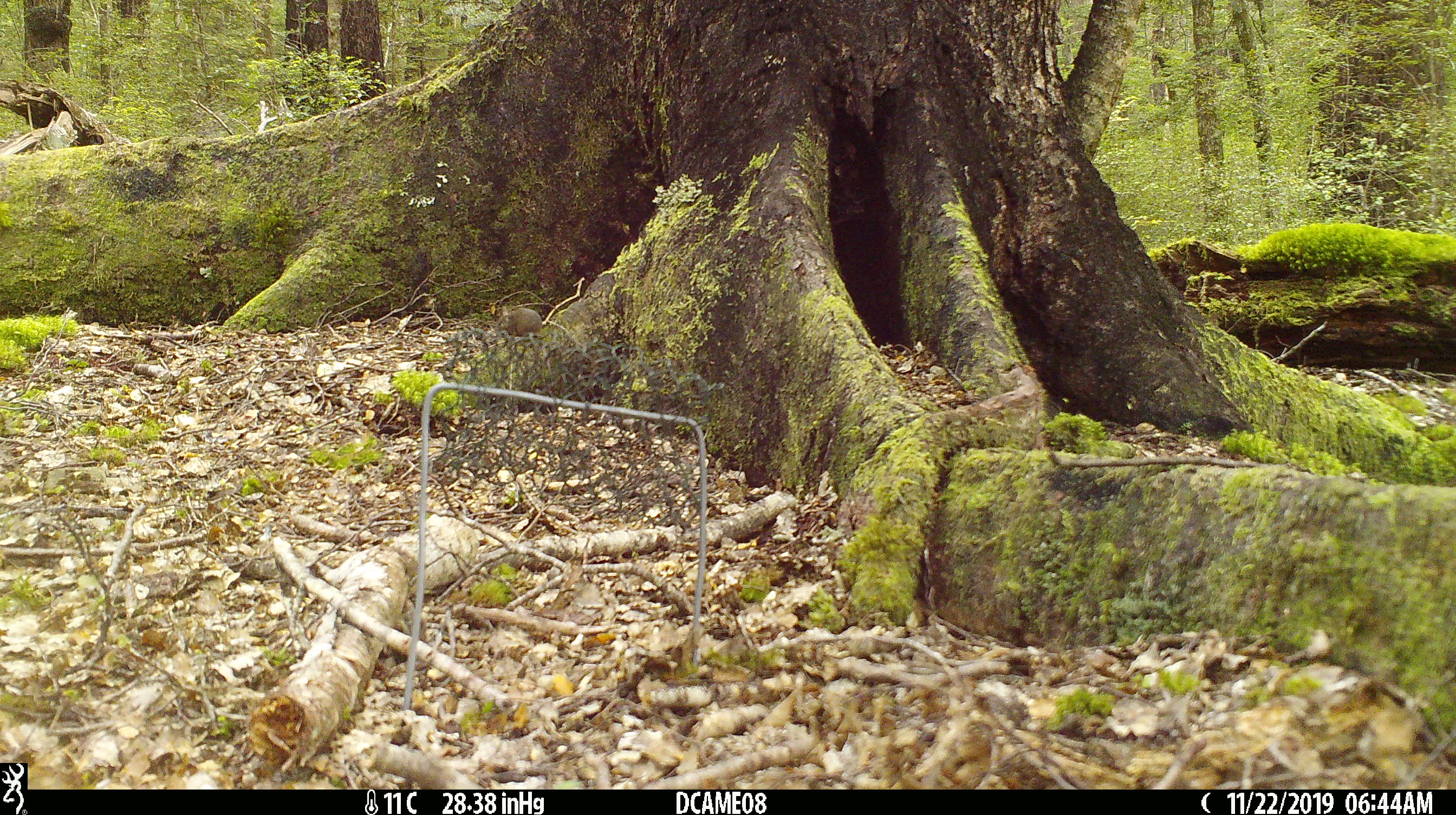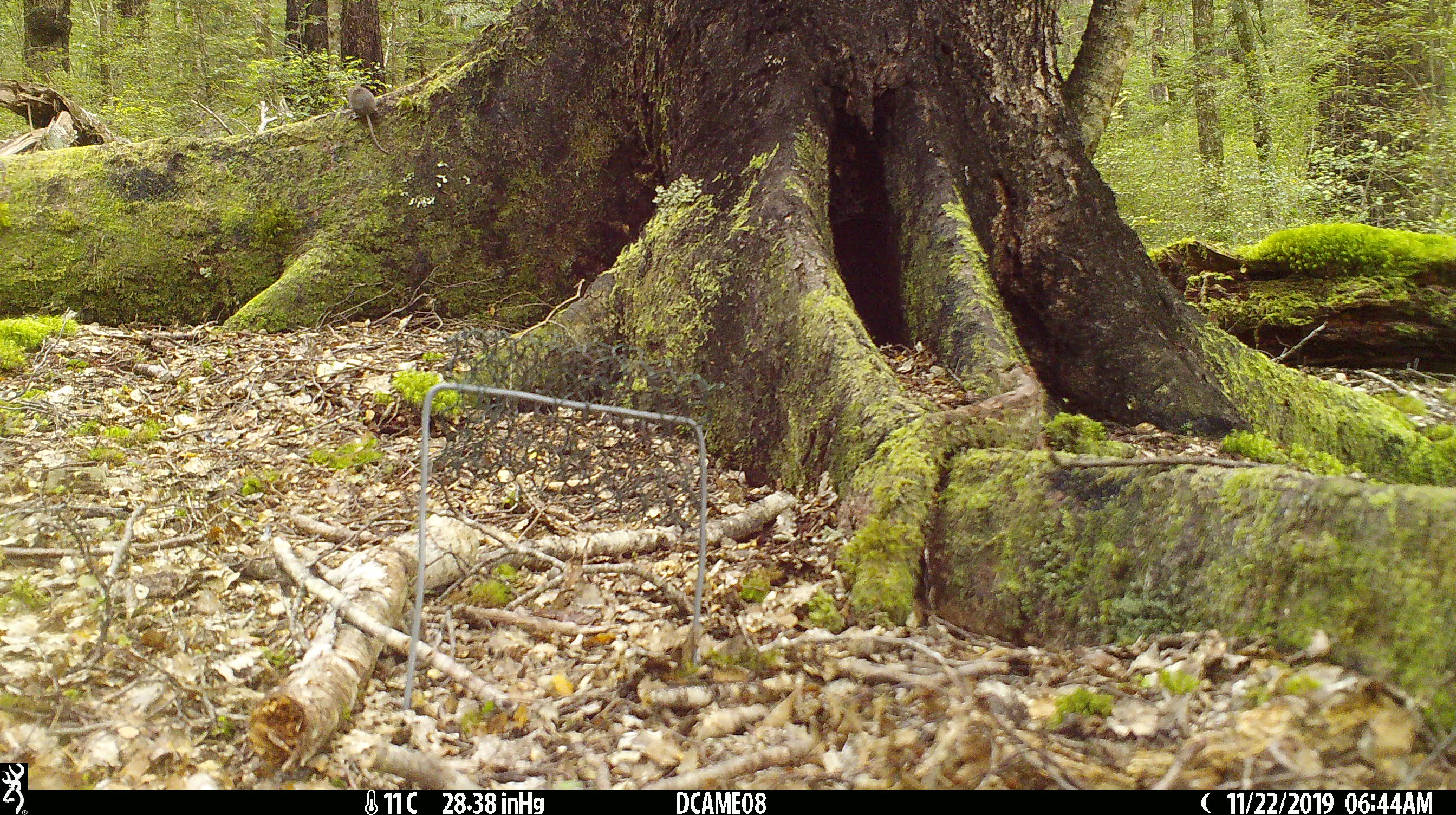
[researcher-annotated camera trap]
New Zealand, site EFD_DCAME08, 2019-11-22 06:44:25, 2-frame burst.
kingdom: Animalia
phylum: Chordata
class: Mammalia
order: Rodentia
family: Muridae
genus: Mus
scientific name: Mus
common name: mouse